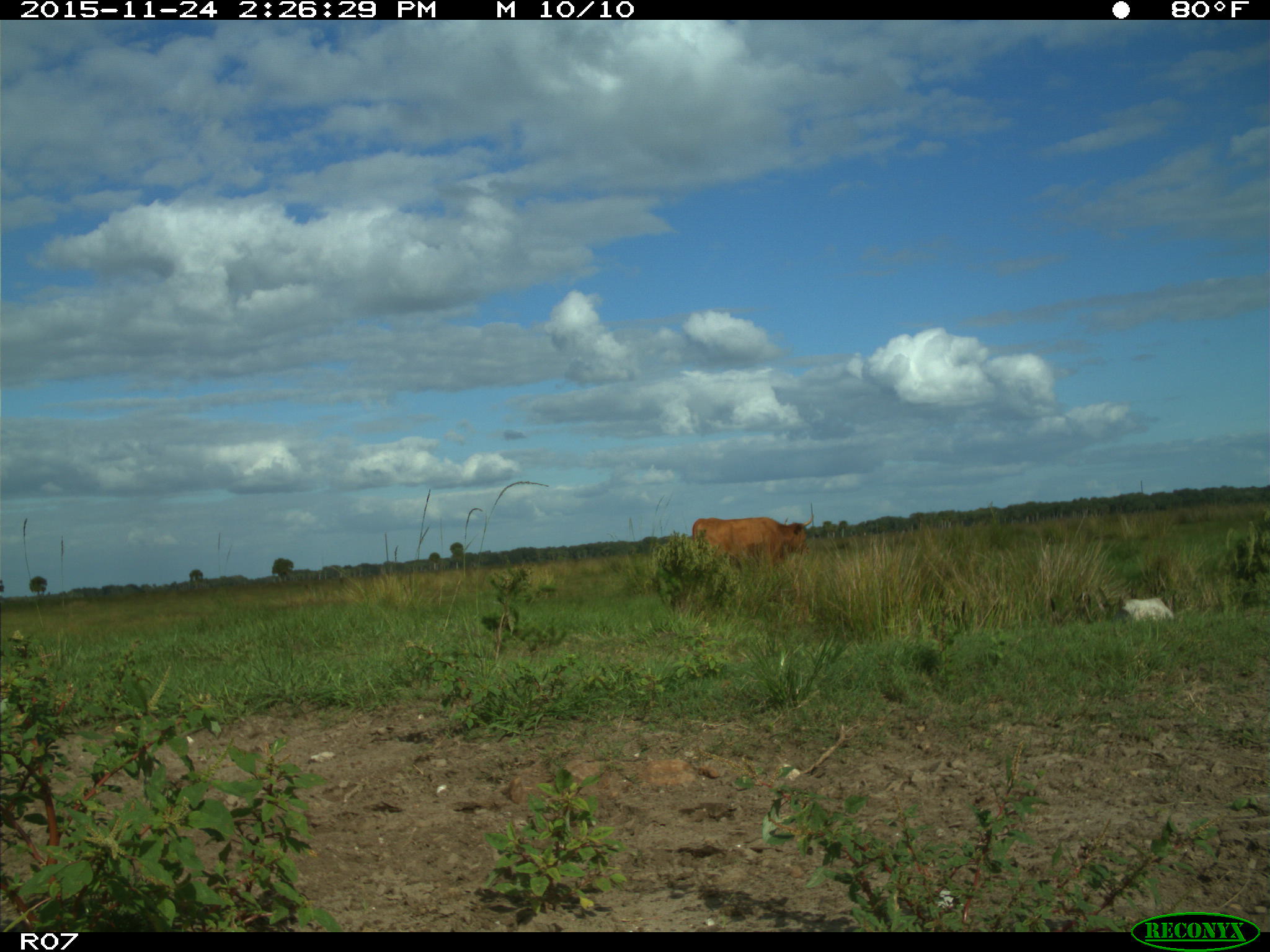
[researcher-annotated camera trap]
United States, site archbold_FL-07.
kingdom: Animalia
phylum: Chordata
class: Mammalia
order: Artiodactyla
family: Bovidae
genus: Bos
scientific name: Bos taurus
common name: domestic cow